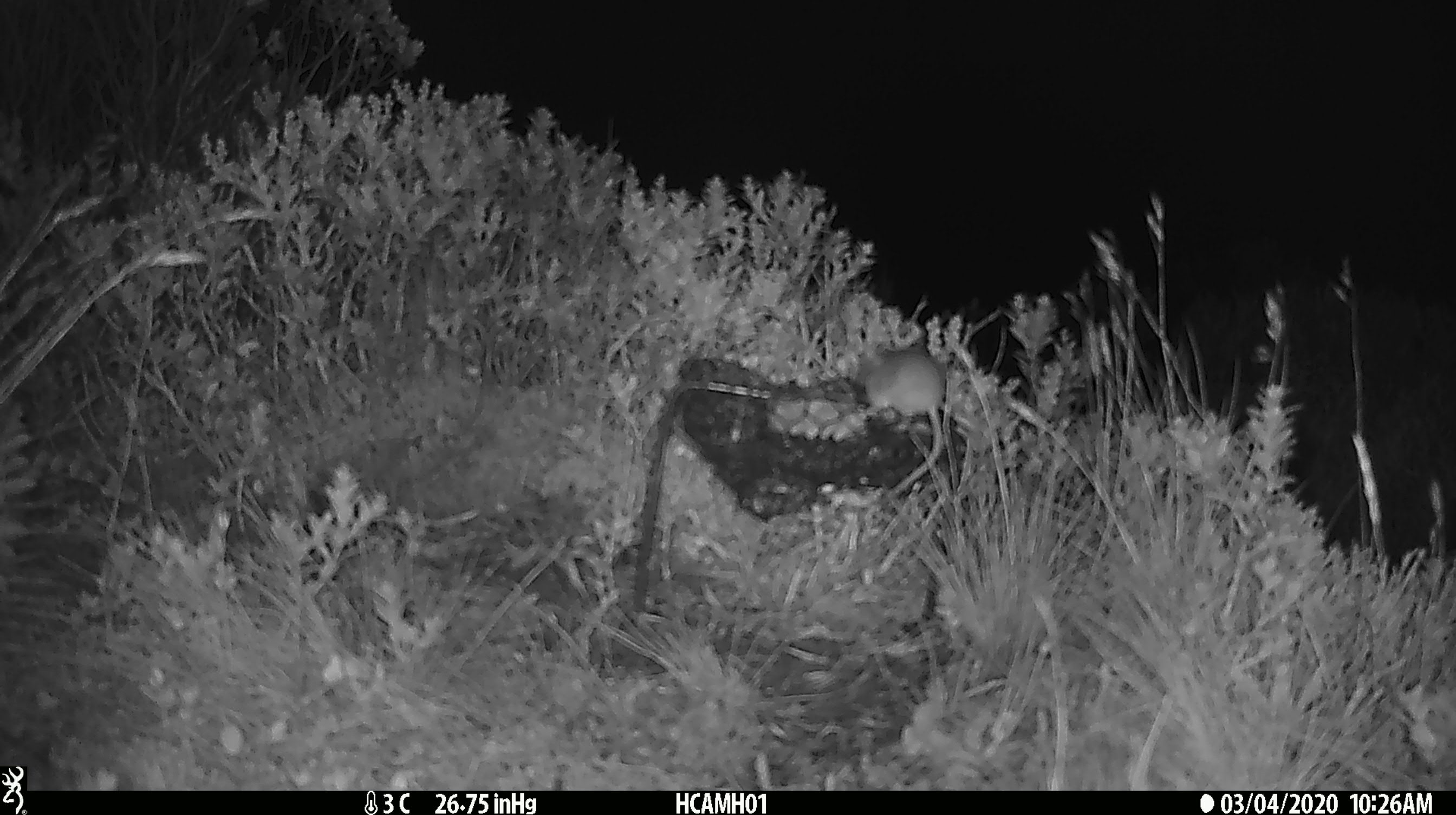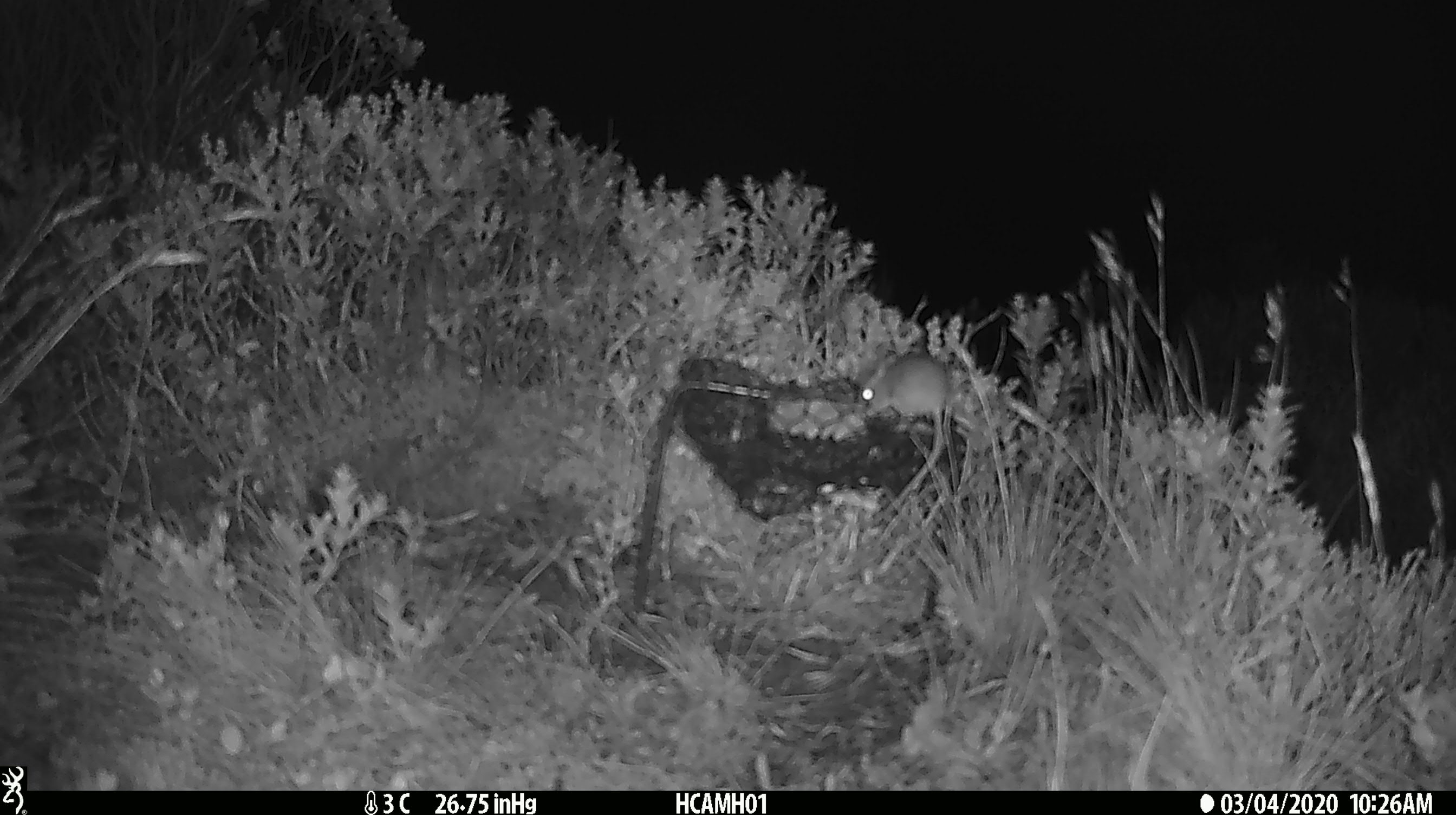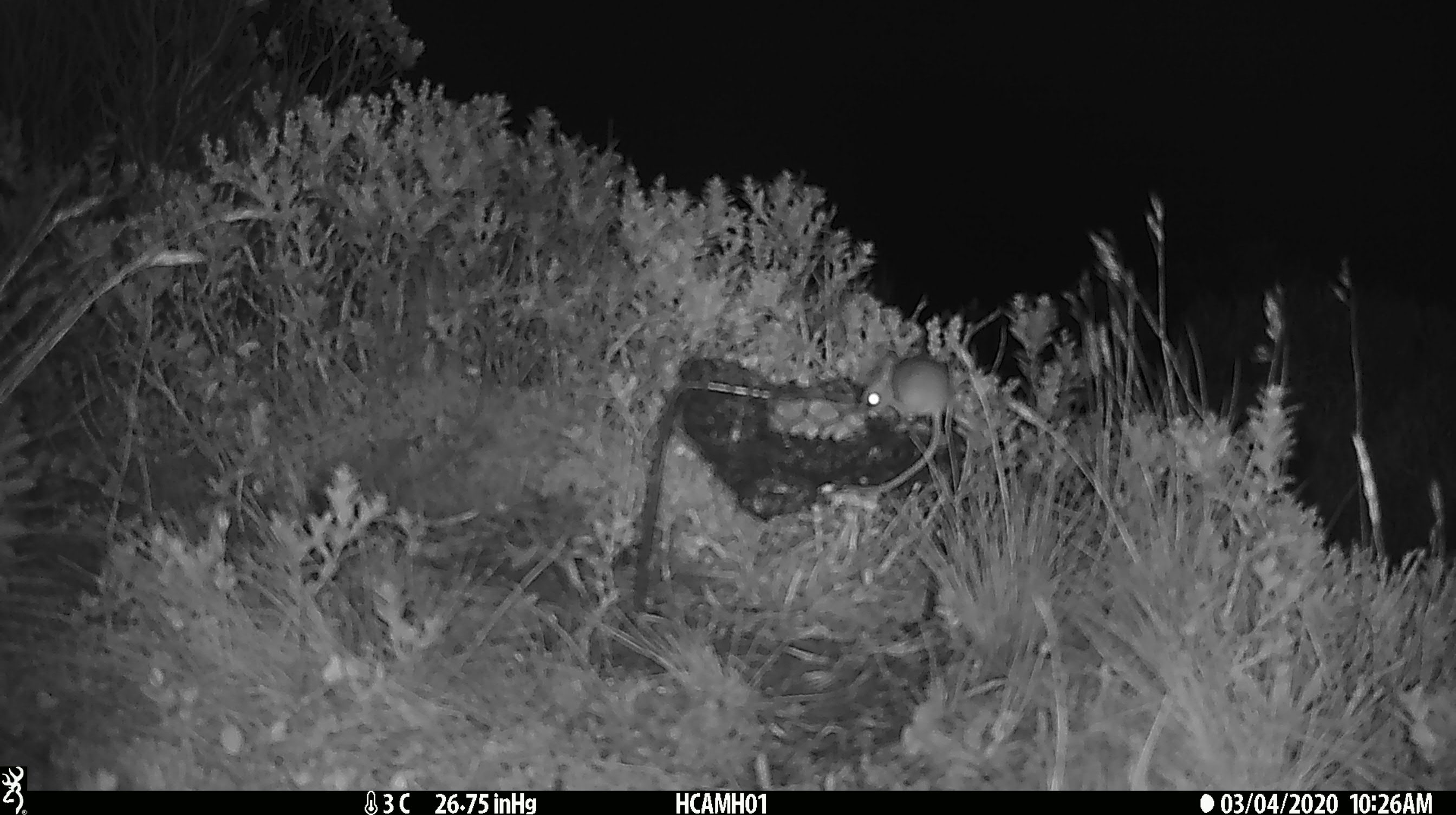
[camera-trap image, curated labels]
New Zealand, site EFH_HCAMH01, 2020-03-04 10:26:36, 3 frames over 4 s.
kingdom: Animalia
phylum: Chordata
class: Mammalia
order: Rodentia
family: Muridae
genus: Mus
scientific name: Mus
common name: mouse